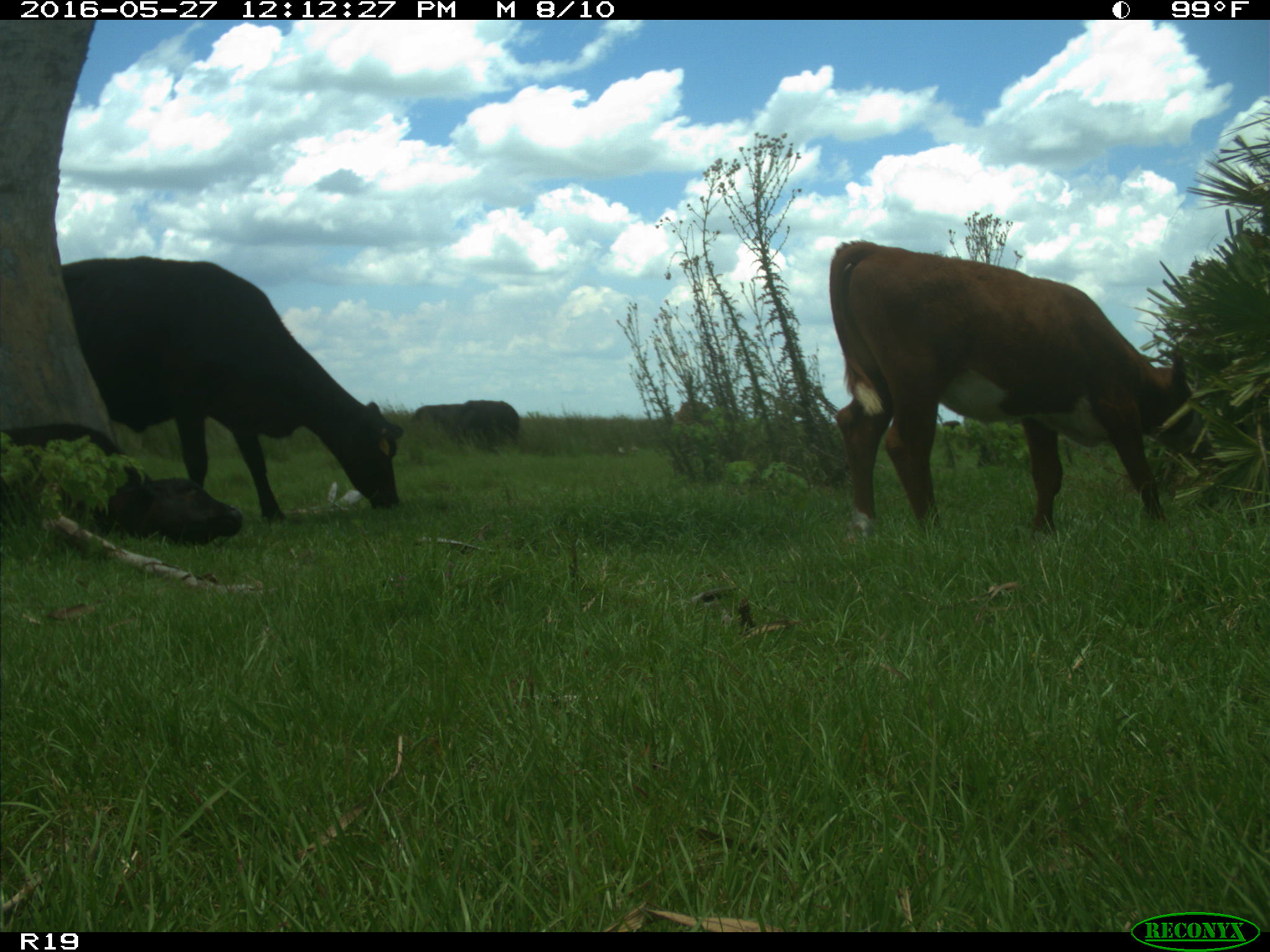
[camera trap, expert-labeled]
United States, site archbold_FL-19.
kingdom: Animalia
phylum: Chordata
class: Mammalia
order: Artiodactyla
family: Bovidae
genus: Bos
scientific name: Bos taurus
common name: domestic cow